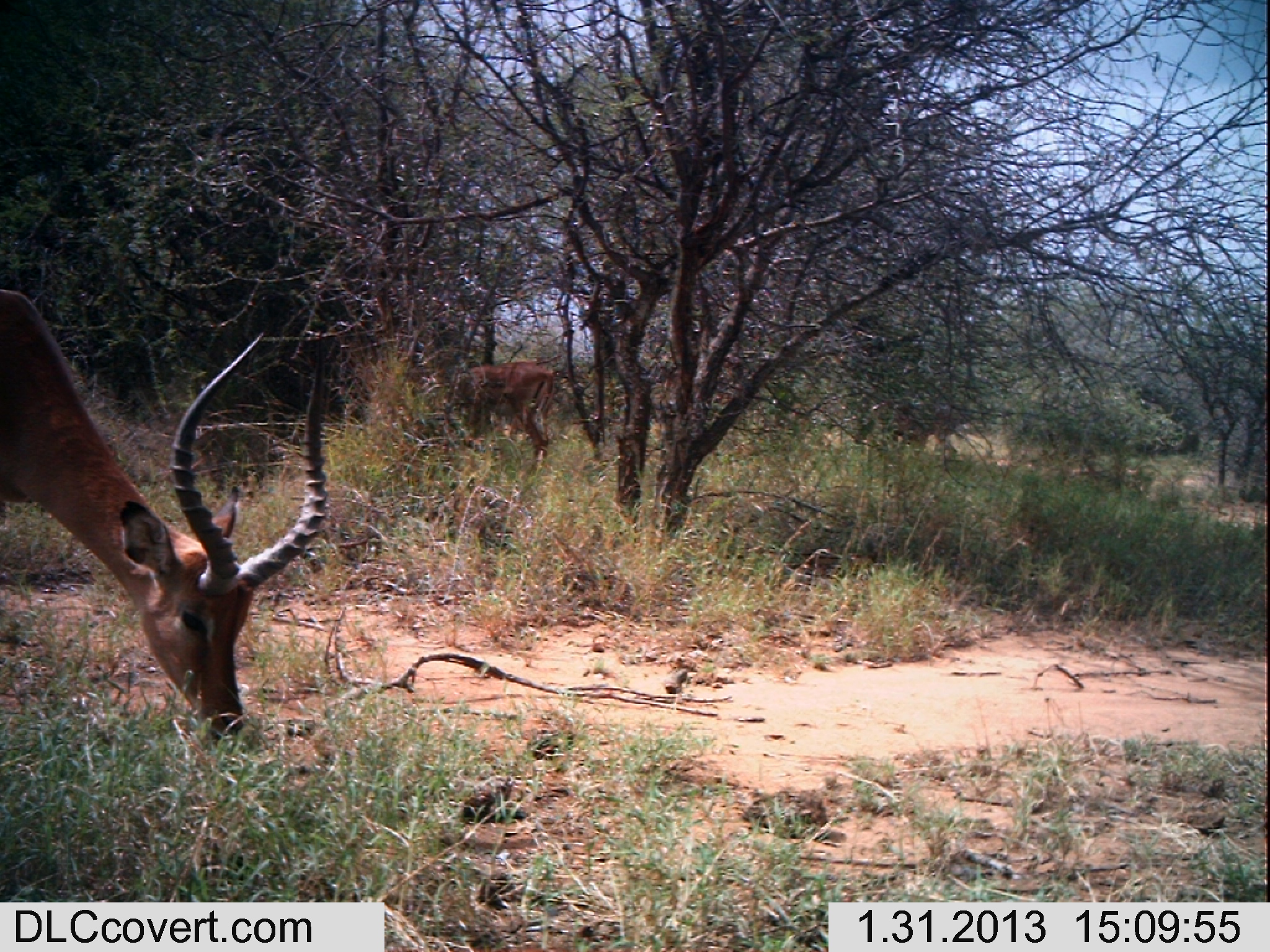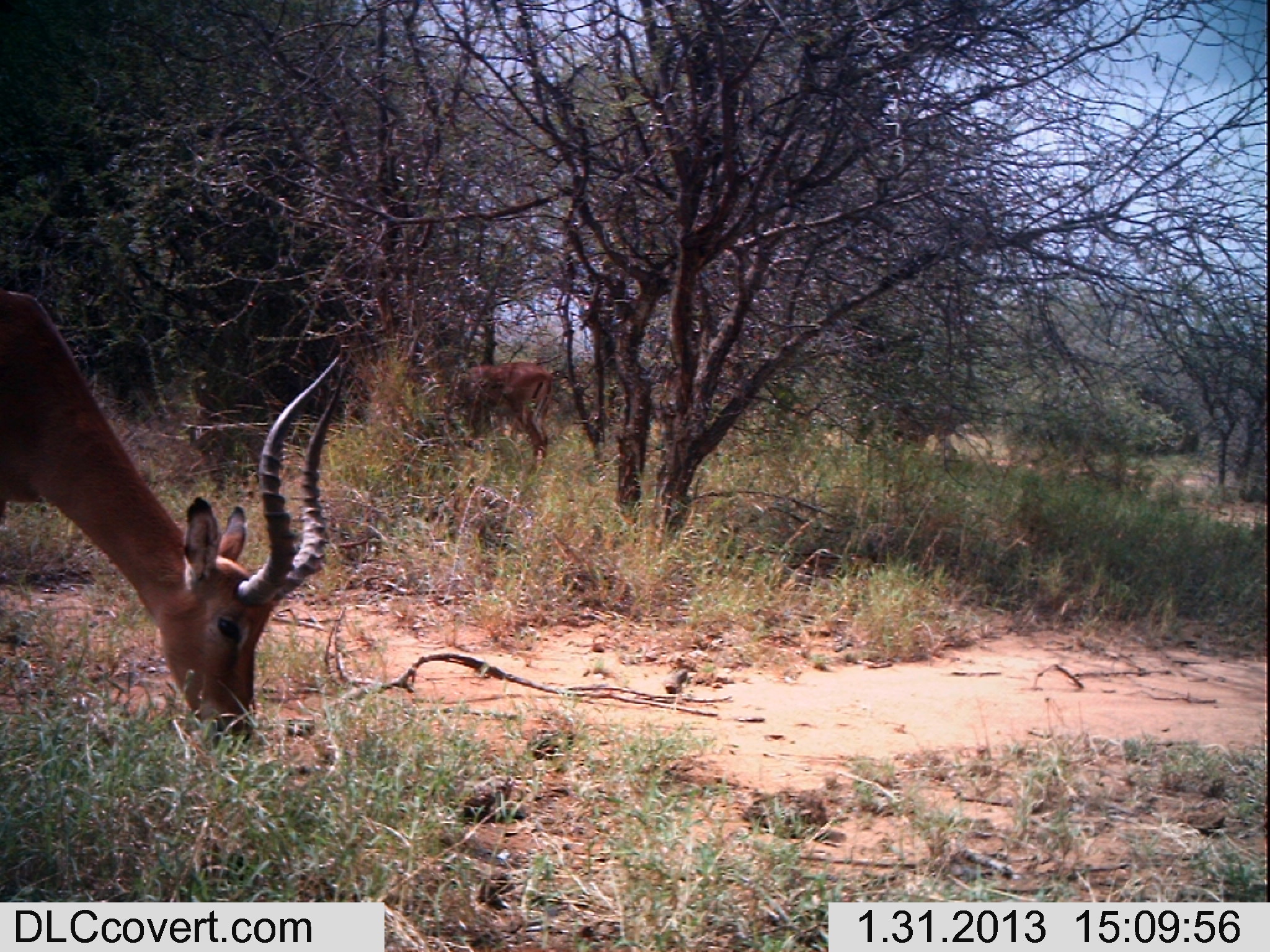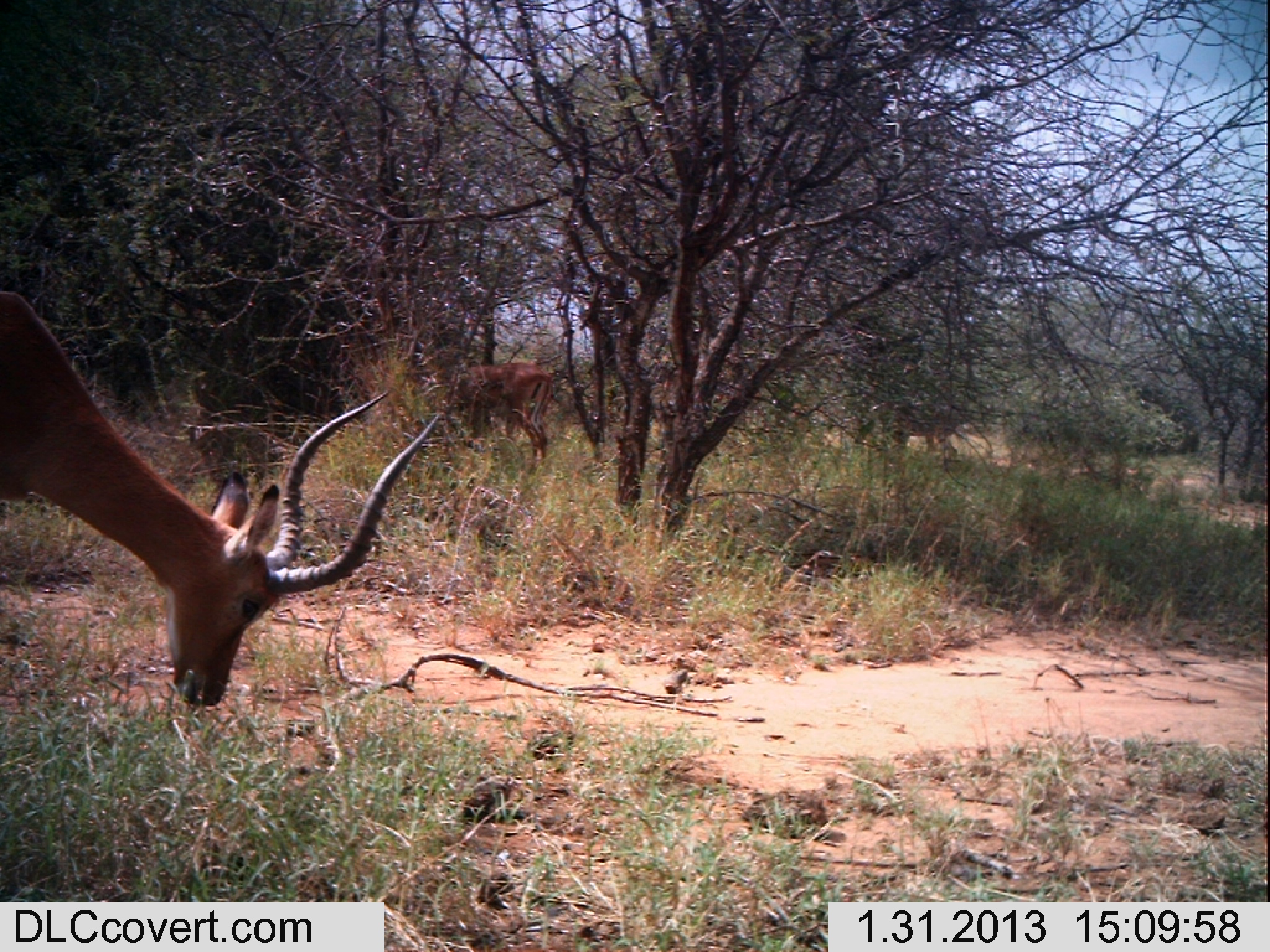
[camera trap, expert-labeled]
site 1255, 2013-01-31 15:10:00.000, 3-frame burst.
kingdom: Animalia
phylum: Chordata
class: Mammalia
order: Artiodactyla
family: Bovidae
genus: Aepyceros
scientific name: Aepyceros melampus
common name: impala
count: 4